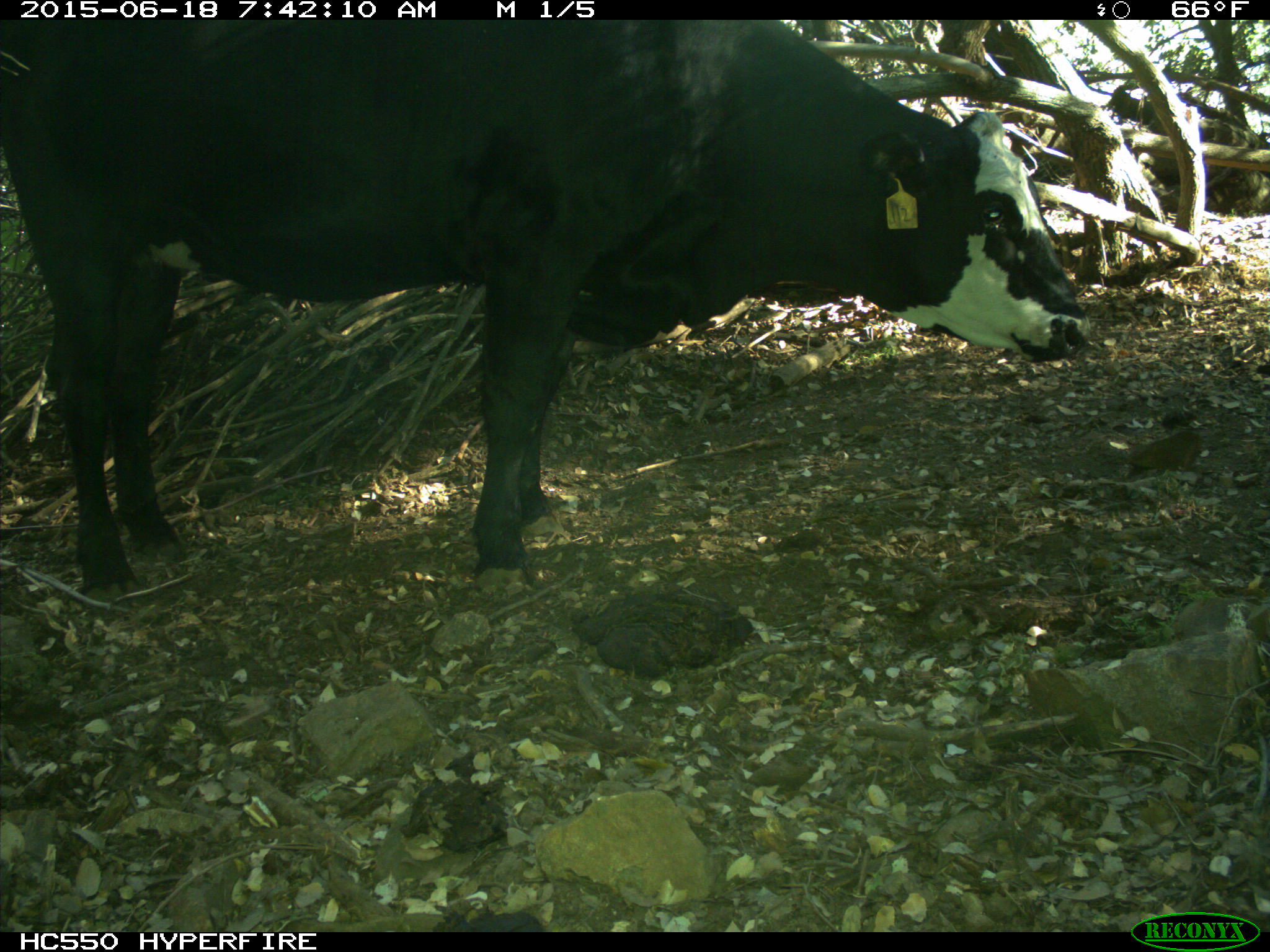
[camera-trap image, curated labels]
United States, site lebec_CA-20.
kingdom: Animalia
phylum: Chordata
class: Mammalia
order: Artiodactyla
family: Bovidae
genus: Bos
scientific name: Bos taurus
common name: domestic cow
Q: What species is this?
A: Bos taurus (domestic cow).